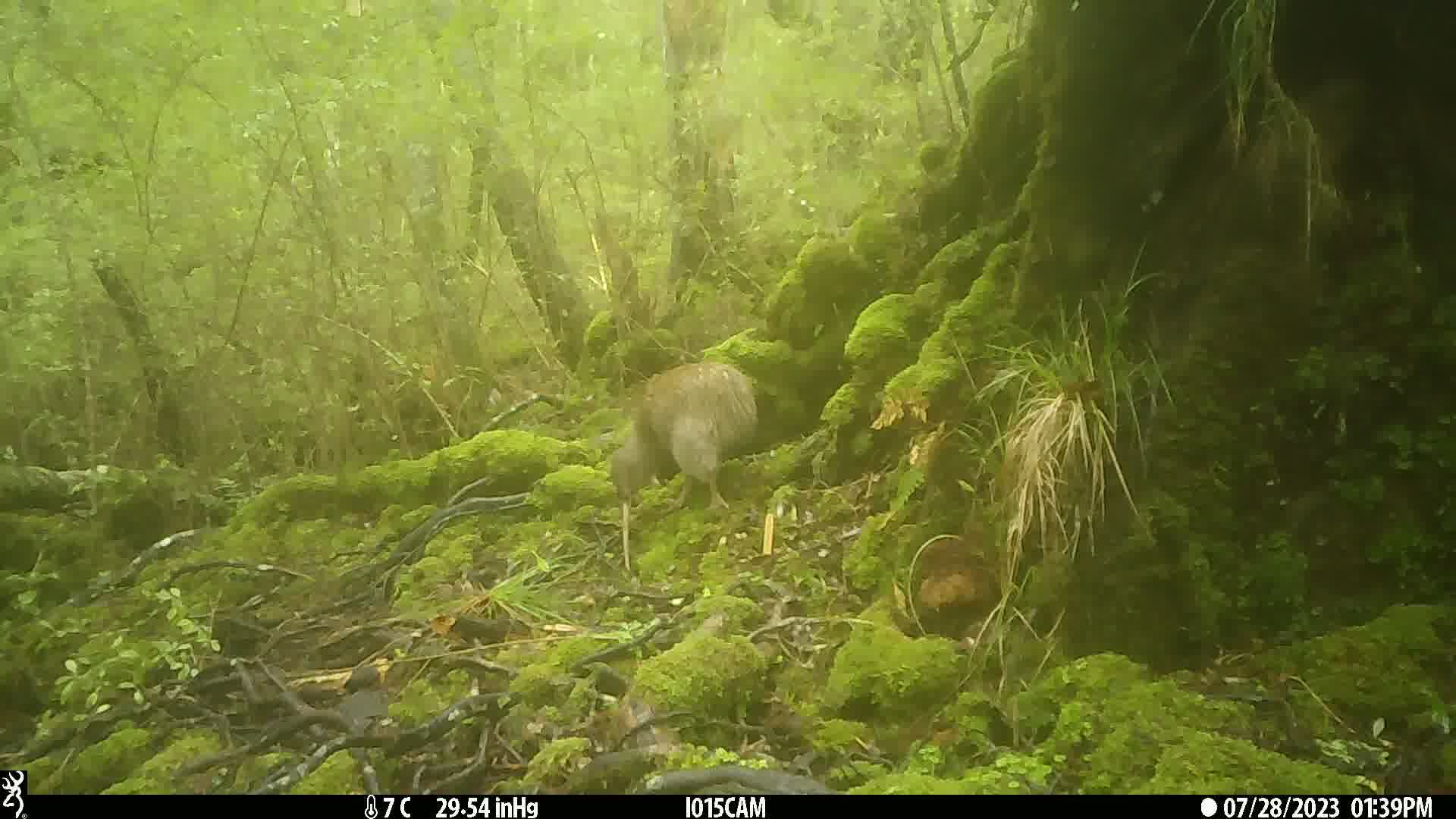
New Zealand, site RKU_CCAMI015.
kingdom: Animalia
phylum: Chordata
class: Aves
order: Apterygiformes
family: Apterygidae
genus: Apteryx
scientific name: Apteryx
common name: kiwi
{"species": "kiwi (Apteryx)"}